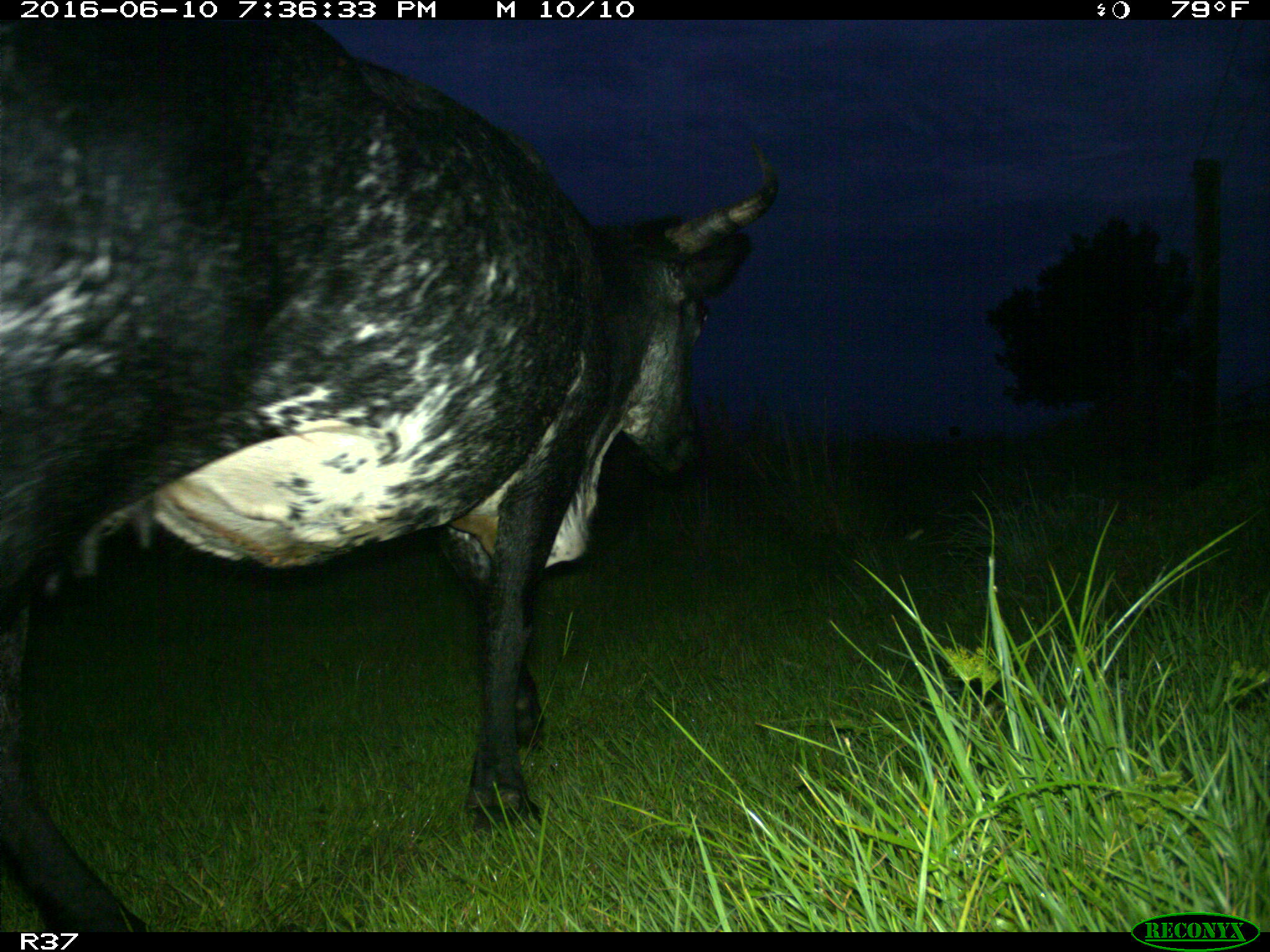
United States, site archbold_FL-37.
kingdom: Animalia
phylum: Chordata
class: Mammalia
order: Artiodactyla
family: Bovidae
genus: Bos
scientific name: Bos taurus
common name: domestic cow